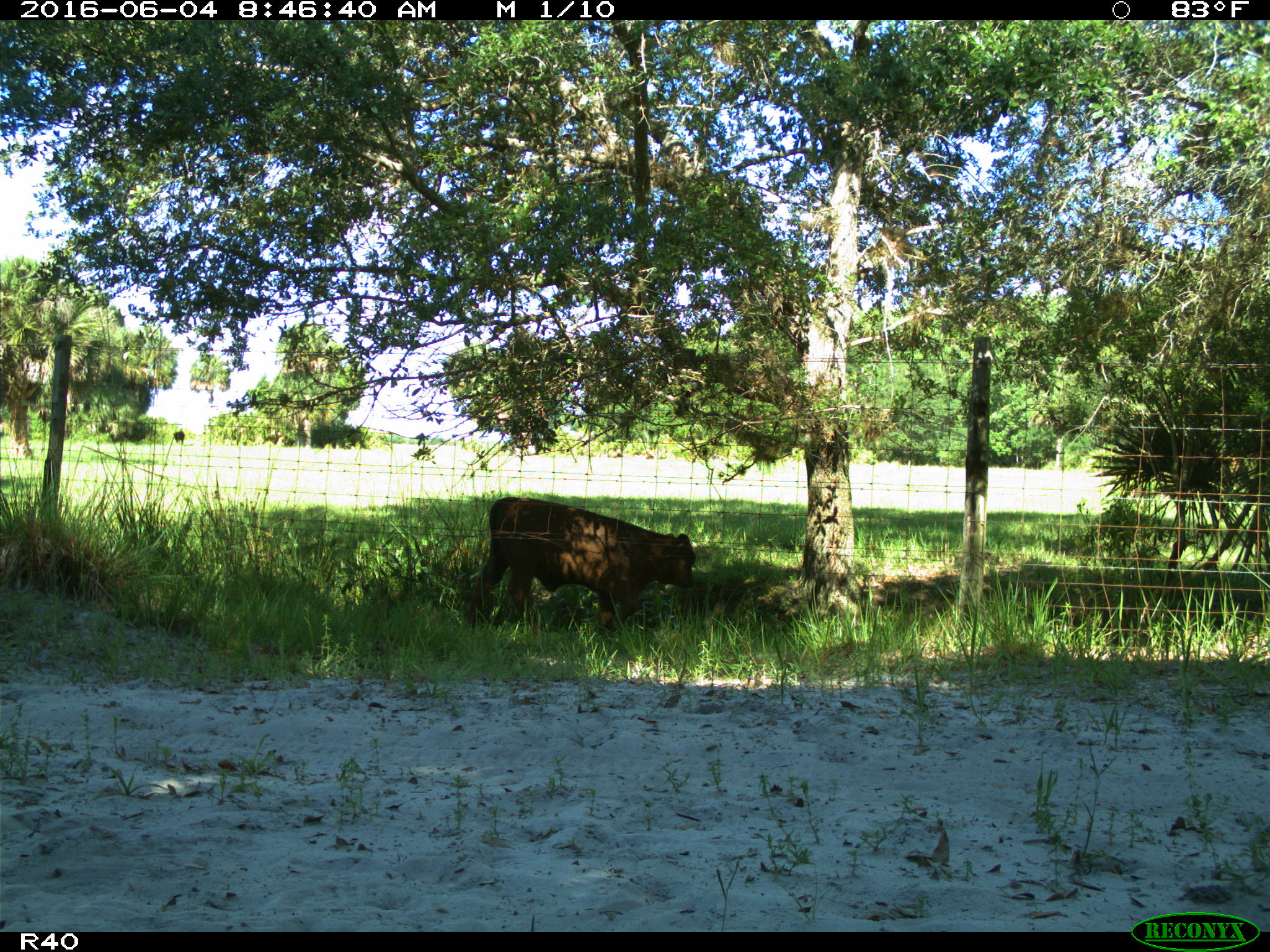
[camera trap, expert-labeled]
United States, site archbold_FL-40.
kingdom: Animalia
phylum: Chordata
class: Mammalia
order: Artiodactyla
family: Bovidae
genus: Bos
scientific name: Bos taurus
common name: domestic cow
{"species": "Bos taurus (domestic cow)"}